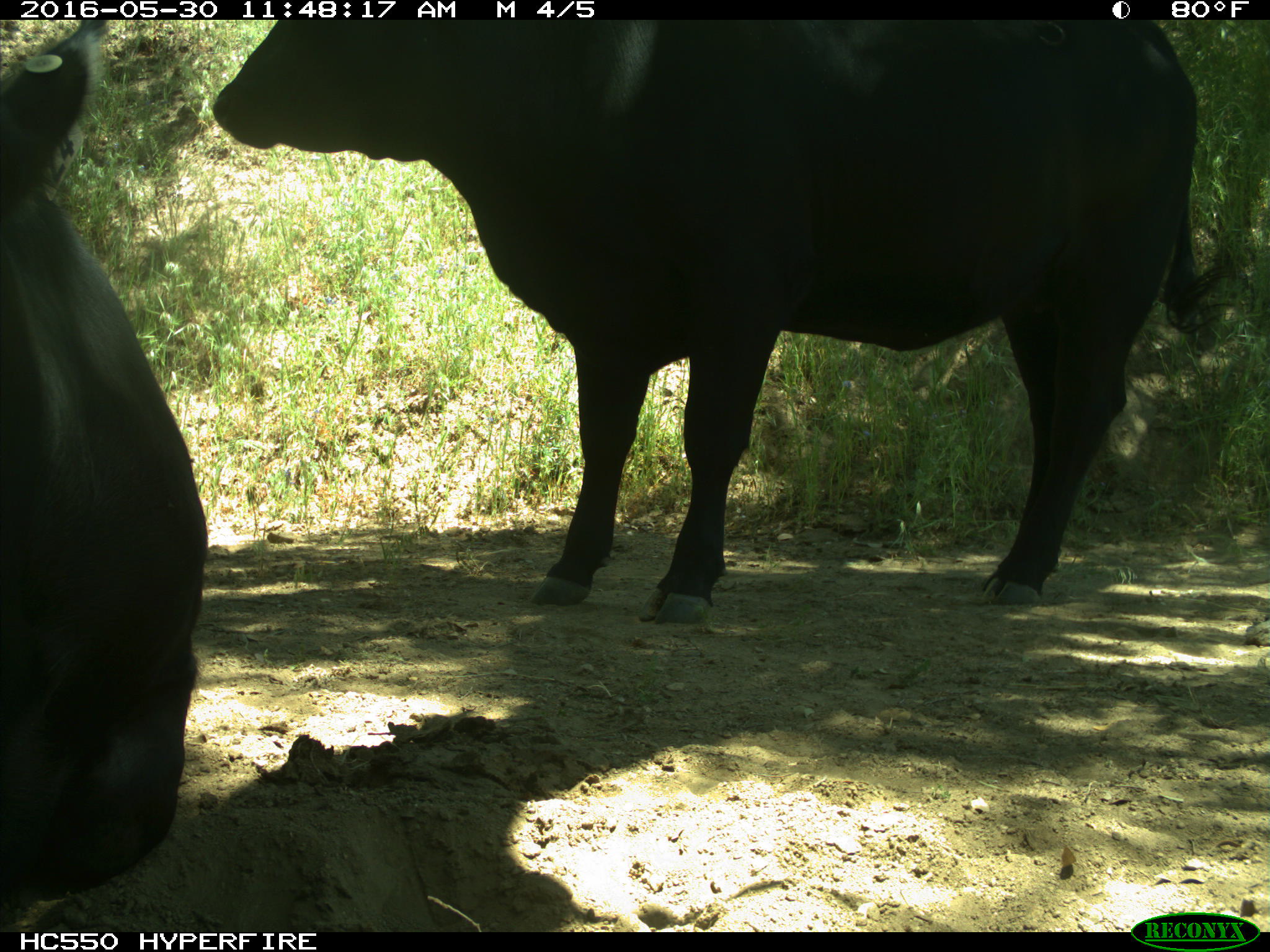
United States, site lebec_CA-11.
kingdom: Animalia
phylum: Chordata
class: Mammalia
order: Artiodactyla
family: Bovidae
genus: Bos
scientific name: Bos taurus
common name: domestic cow